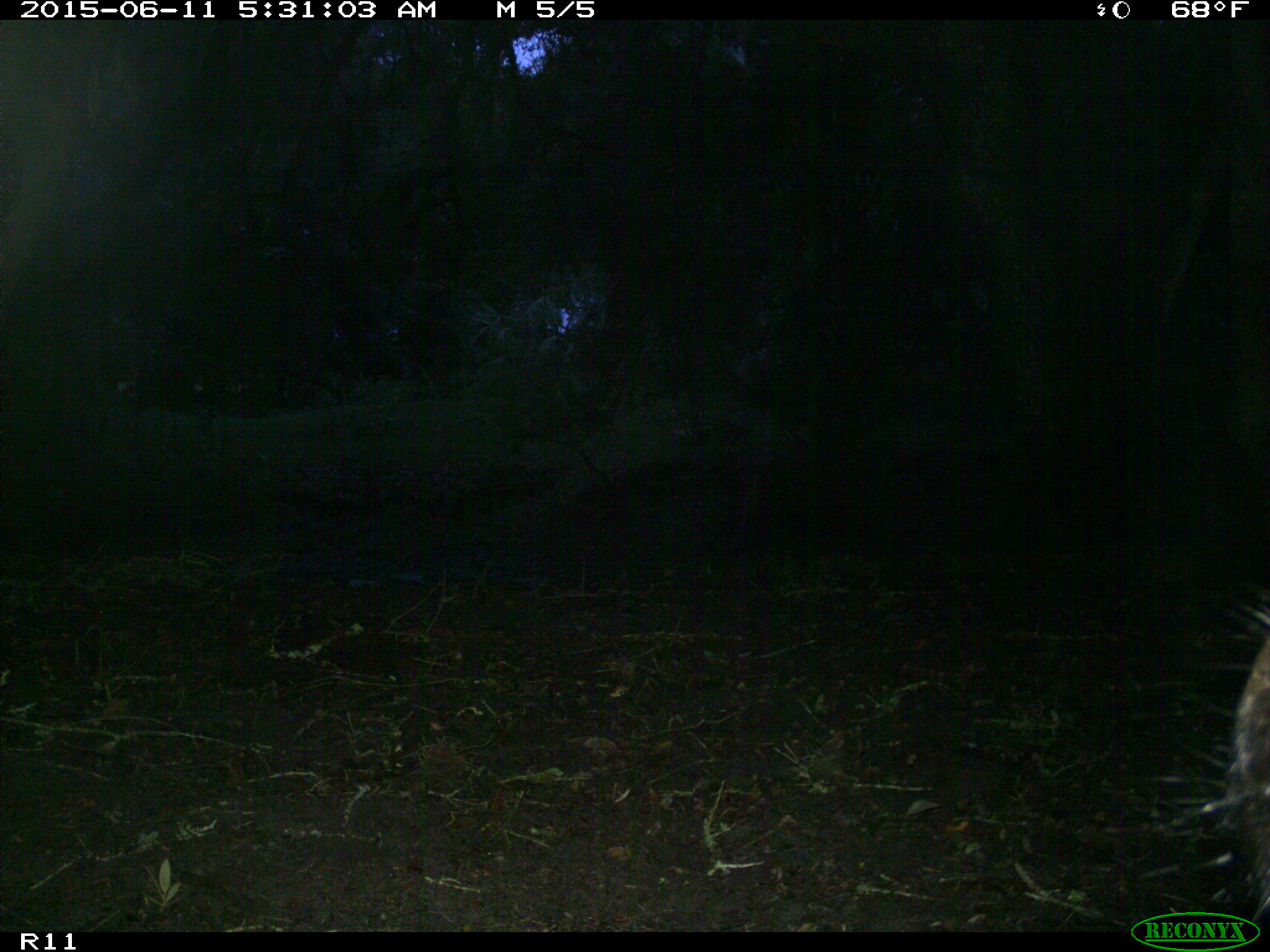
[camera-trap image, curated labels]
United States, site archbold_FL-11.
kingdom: Animalia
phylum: Chordata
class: Mammalia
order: Artiodactyla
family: Bovidae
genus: Bos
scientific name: Bos taurus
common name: domestic cow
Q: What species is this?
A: Bos taurus (domestic cow).